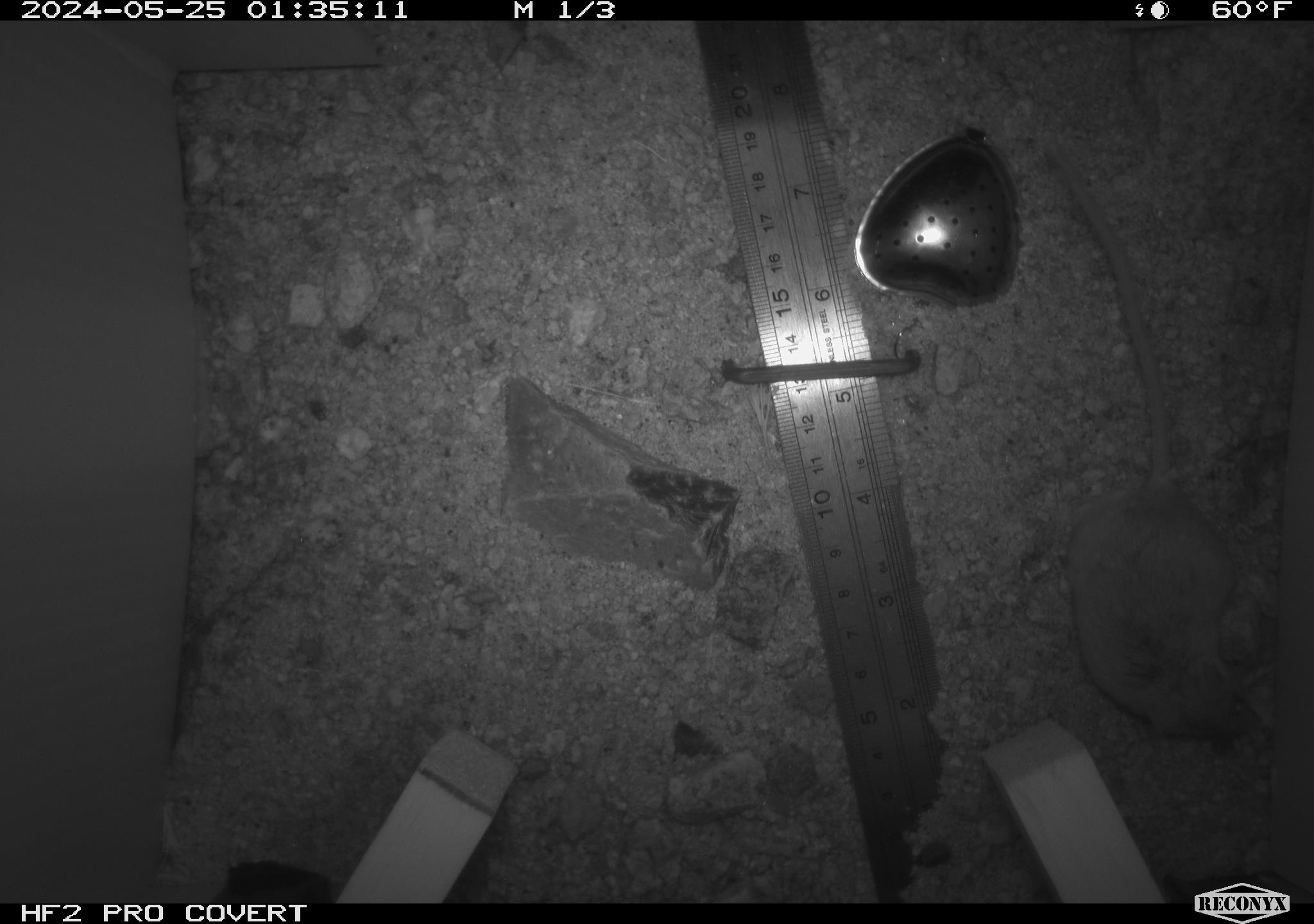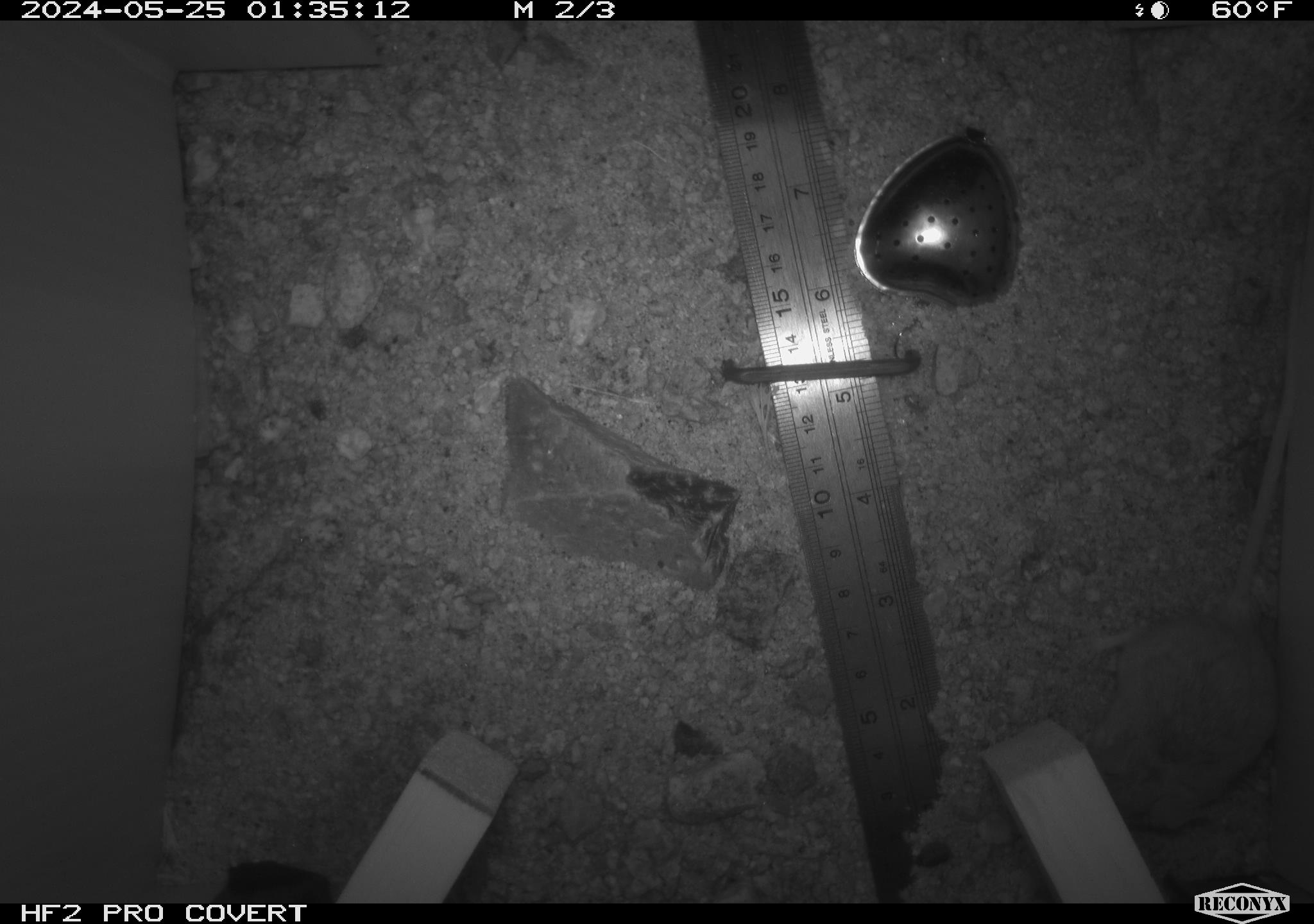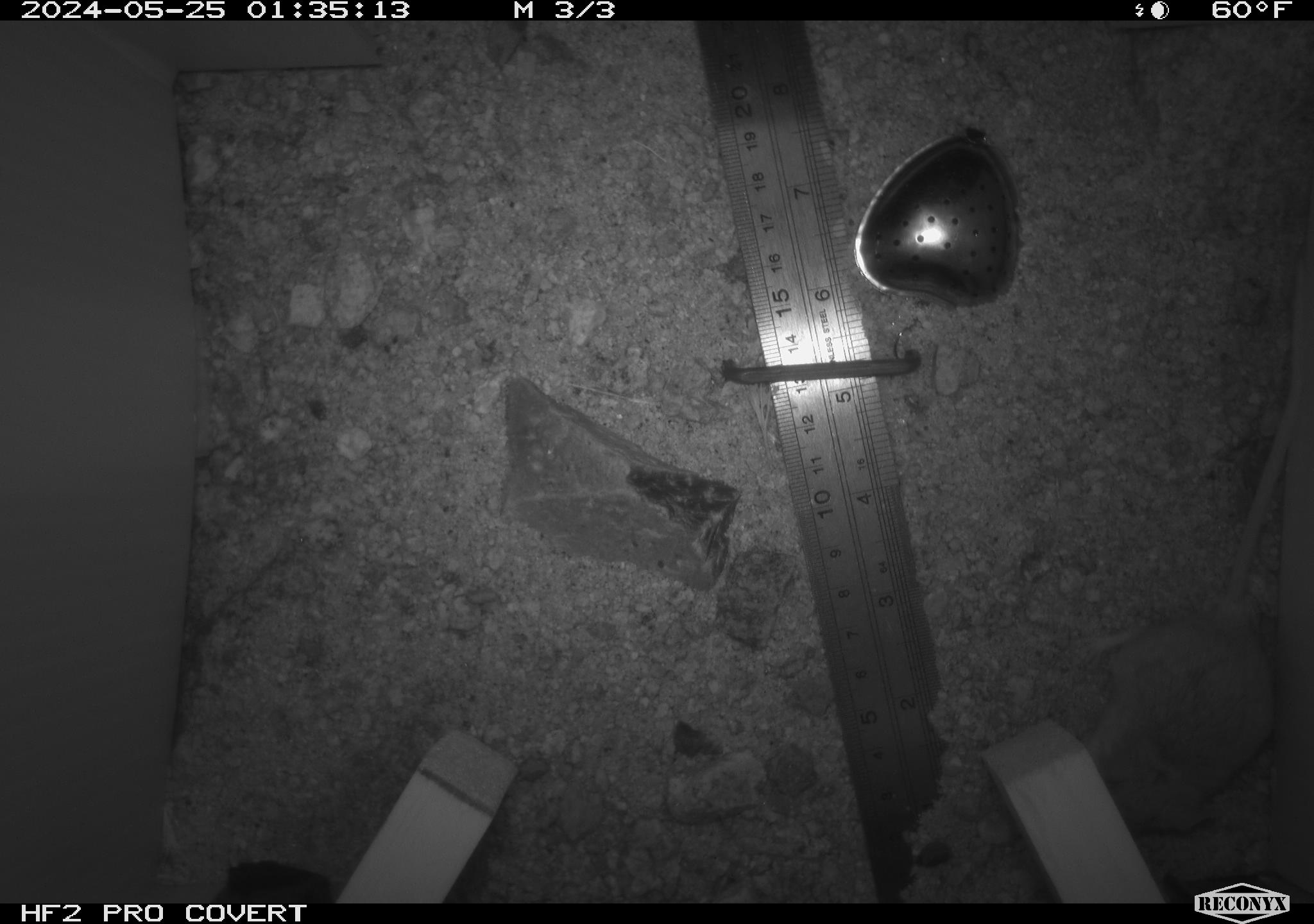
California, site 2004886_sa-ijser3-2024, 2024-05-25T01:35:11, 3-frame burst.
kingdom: Animalia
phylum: Chordata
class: Mammalia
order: Rodentia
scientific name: Rodentia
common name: mouse species